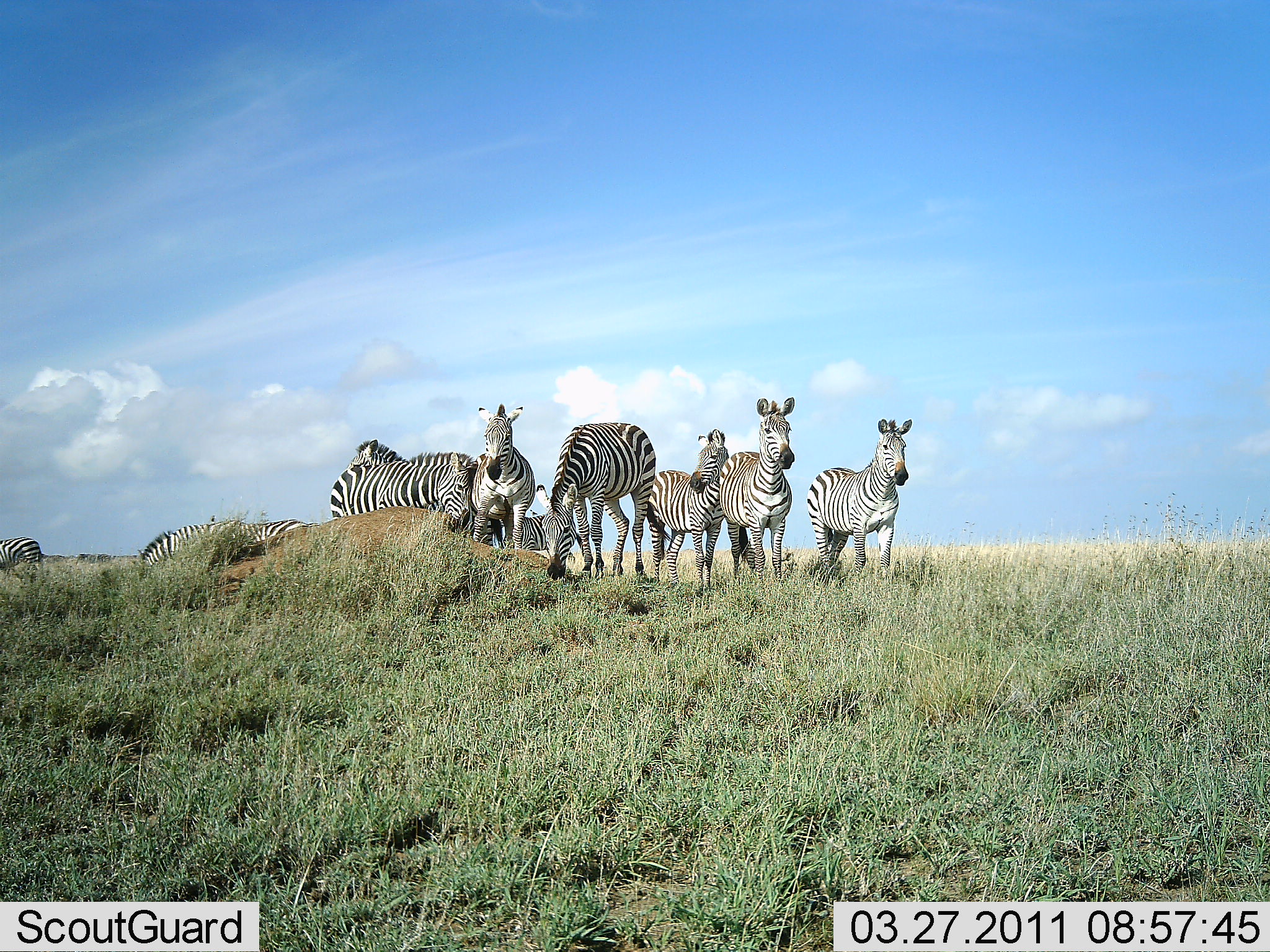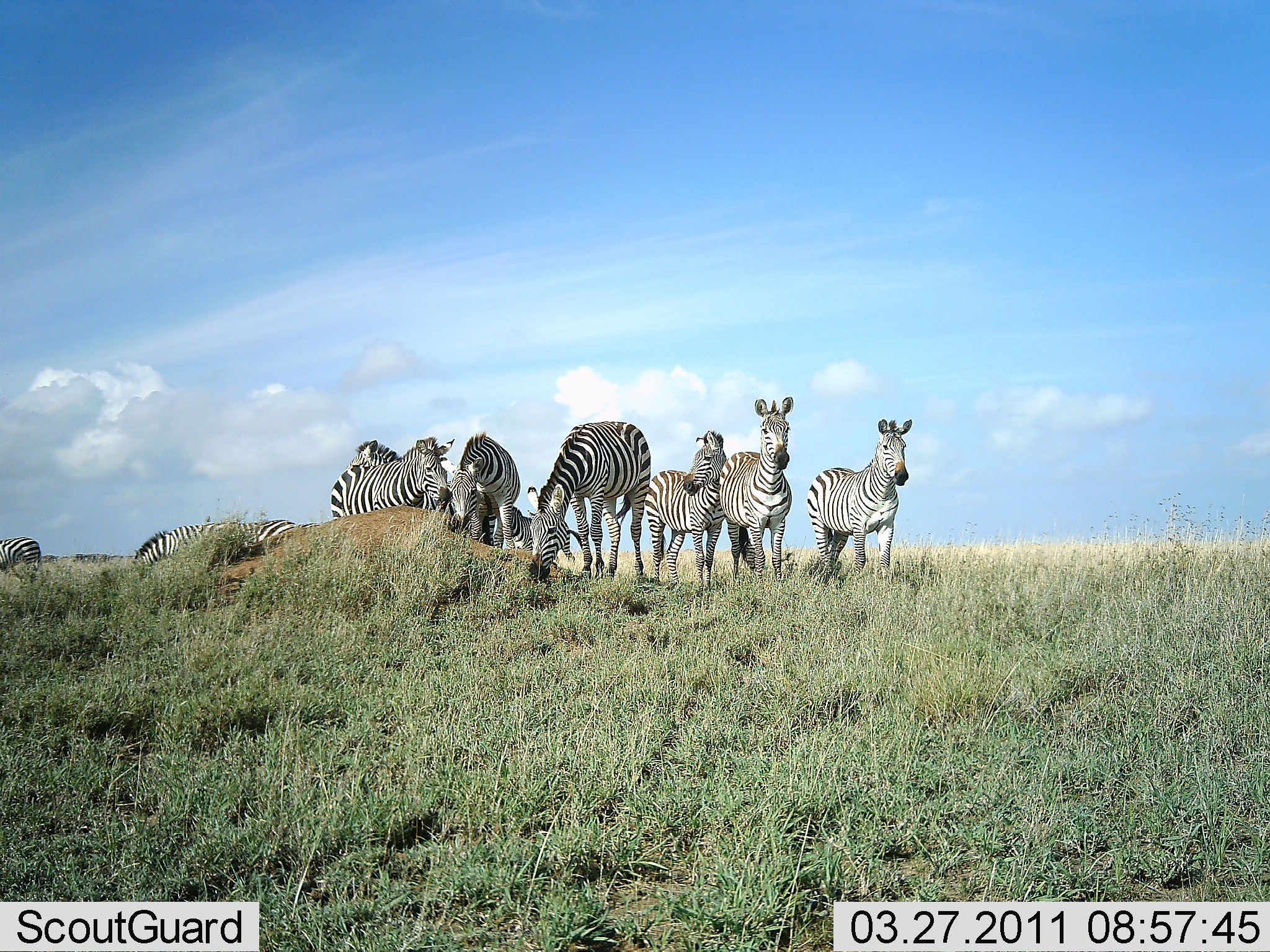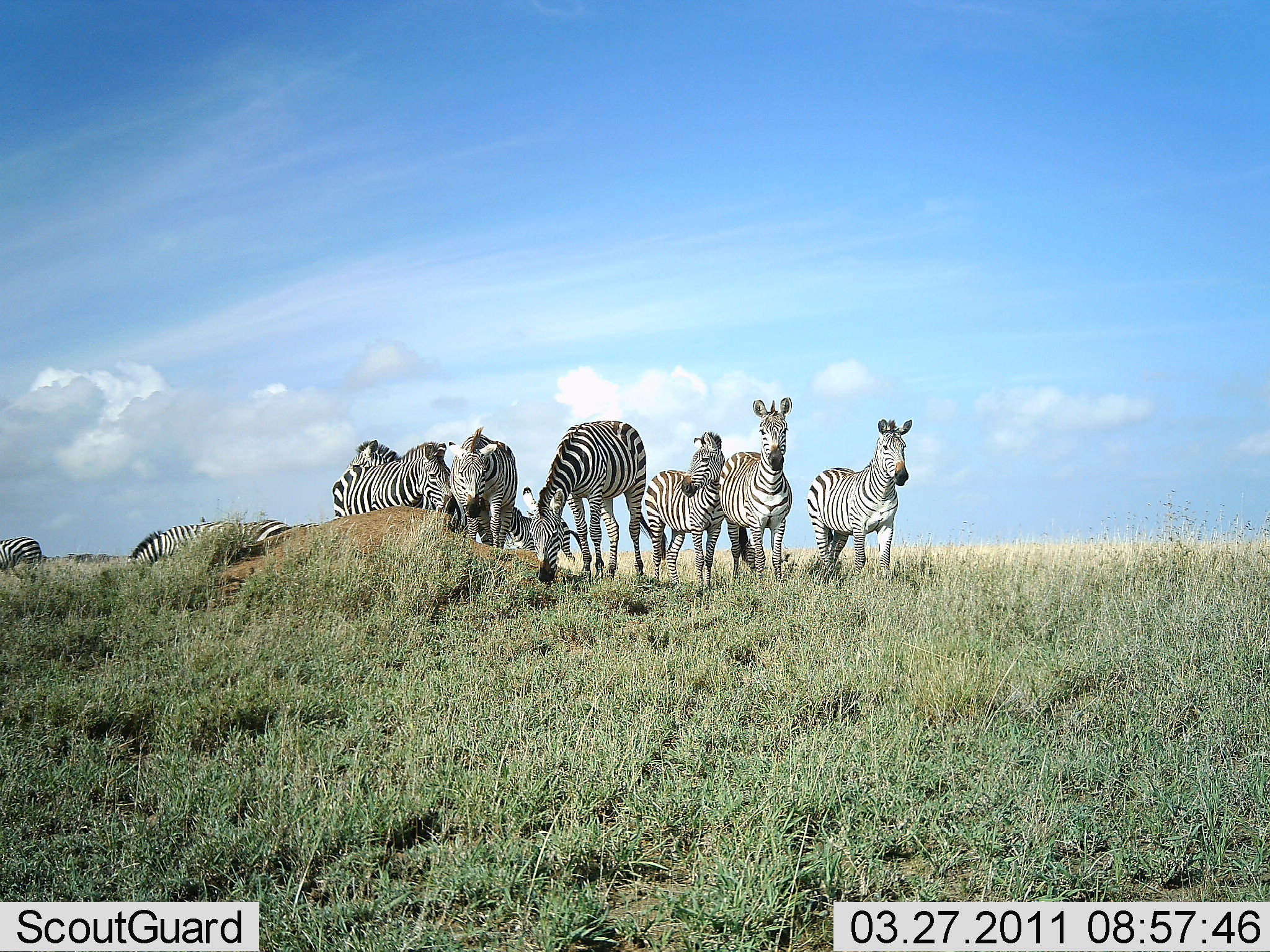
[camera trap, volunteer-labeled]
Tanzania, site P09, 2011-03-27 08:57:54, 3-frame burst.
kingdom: Animalia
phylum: Chordata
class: Mammalia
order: Perissodactyla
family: Equidae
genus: Equus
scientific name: Equus quagga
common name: plains zebra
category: zebra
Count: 11-50.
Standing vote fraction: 92%.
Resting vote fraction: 8%.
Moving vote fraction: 8%.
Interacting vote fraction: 17%.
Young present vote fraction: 0%.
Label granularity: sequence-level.